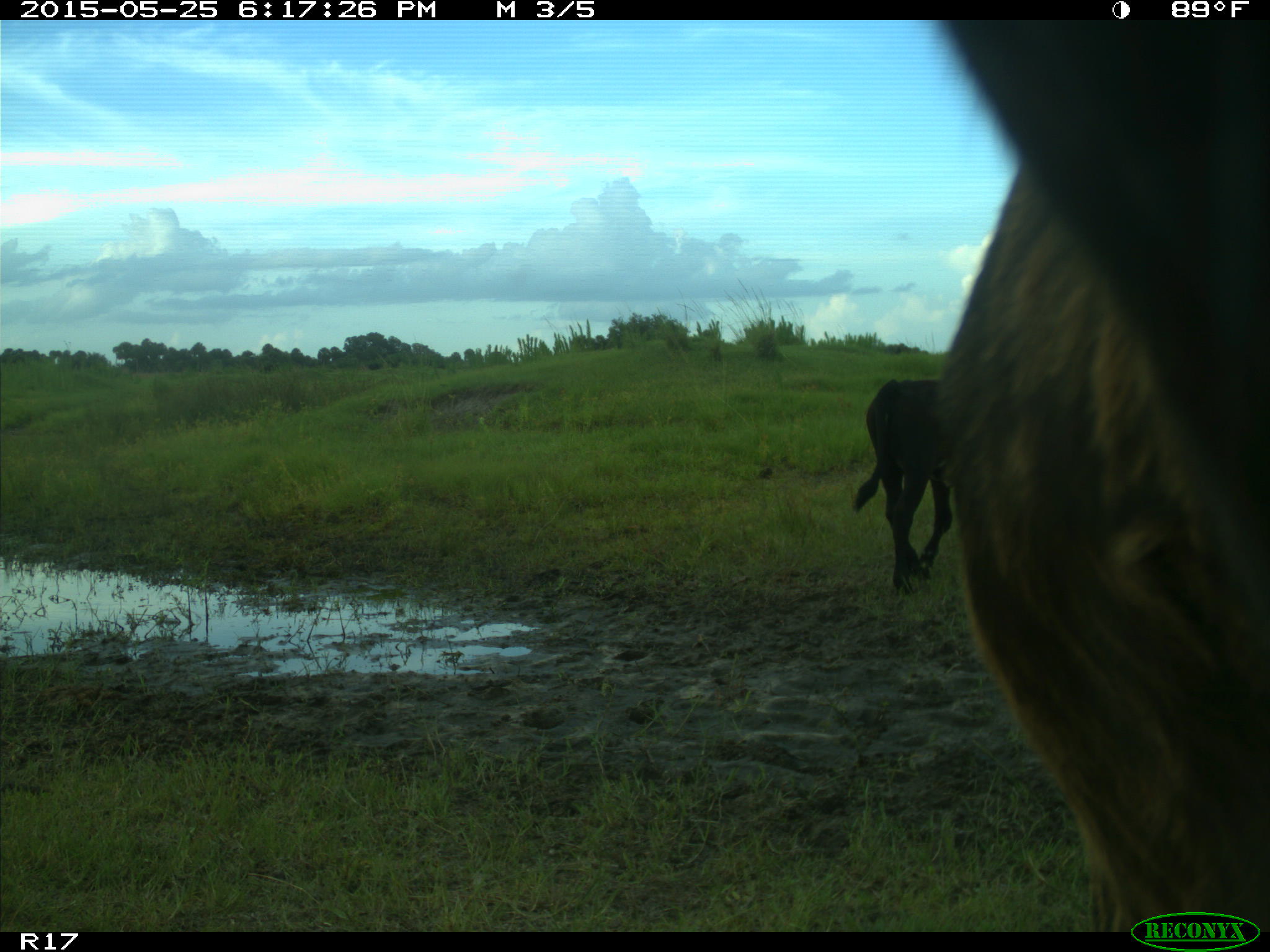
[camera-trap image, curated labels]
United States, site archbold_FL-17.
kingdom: Animalia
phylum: Chordata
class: Mammalia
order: Artiodactyla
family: Bovidae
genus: Bos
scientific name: Bos taurus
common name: domestic cow